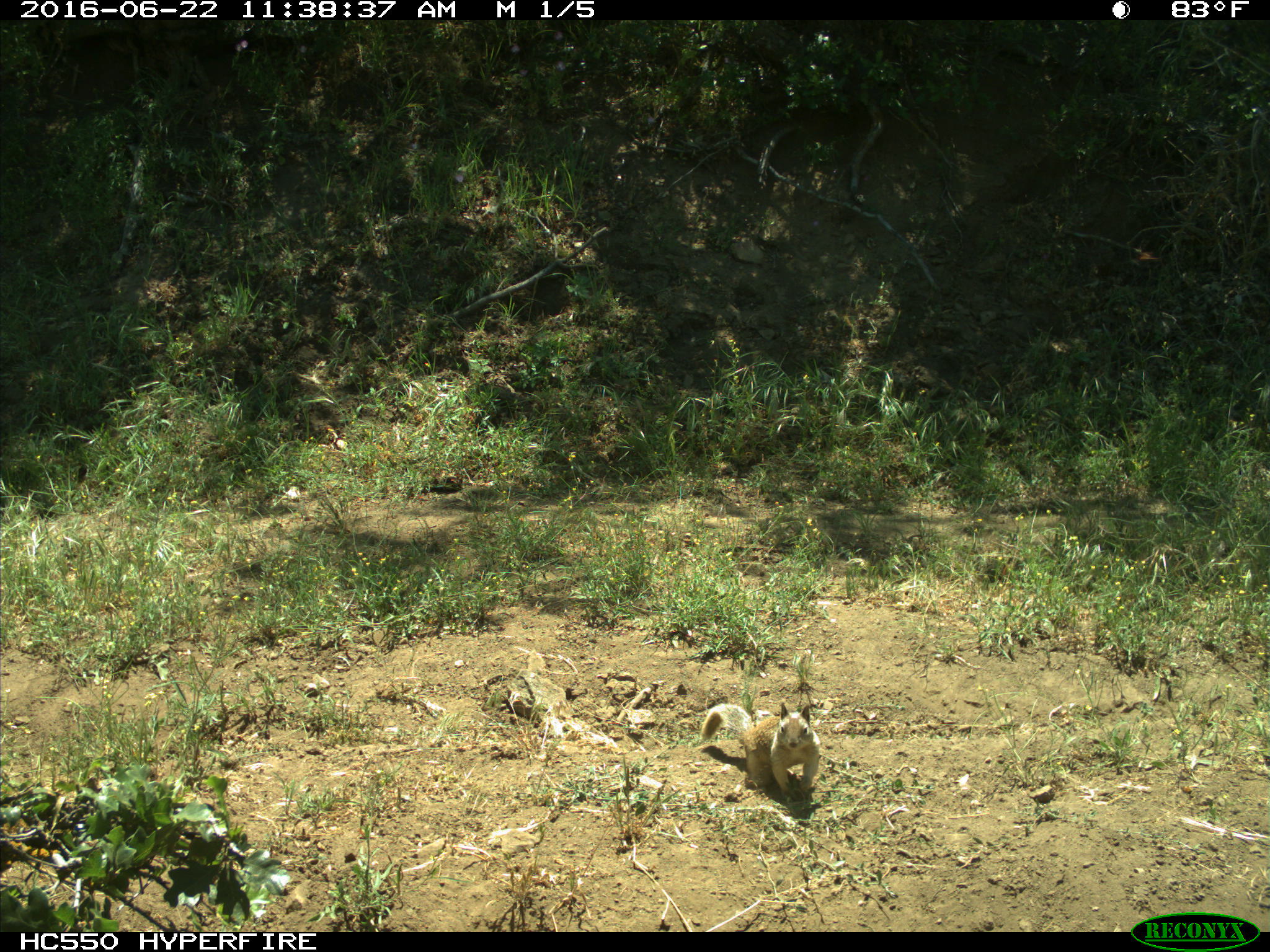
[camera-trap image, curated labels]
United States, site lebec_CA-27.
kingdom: Animalia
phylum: Chordata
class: Mammalia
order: Rodentia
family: Sciuridae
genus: Otospermophilus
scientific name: Otospermophilus beecheyi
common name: california ground squirrel